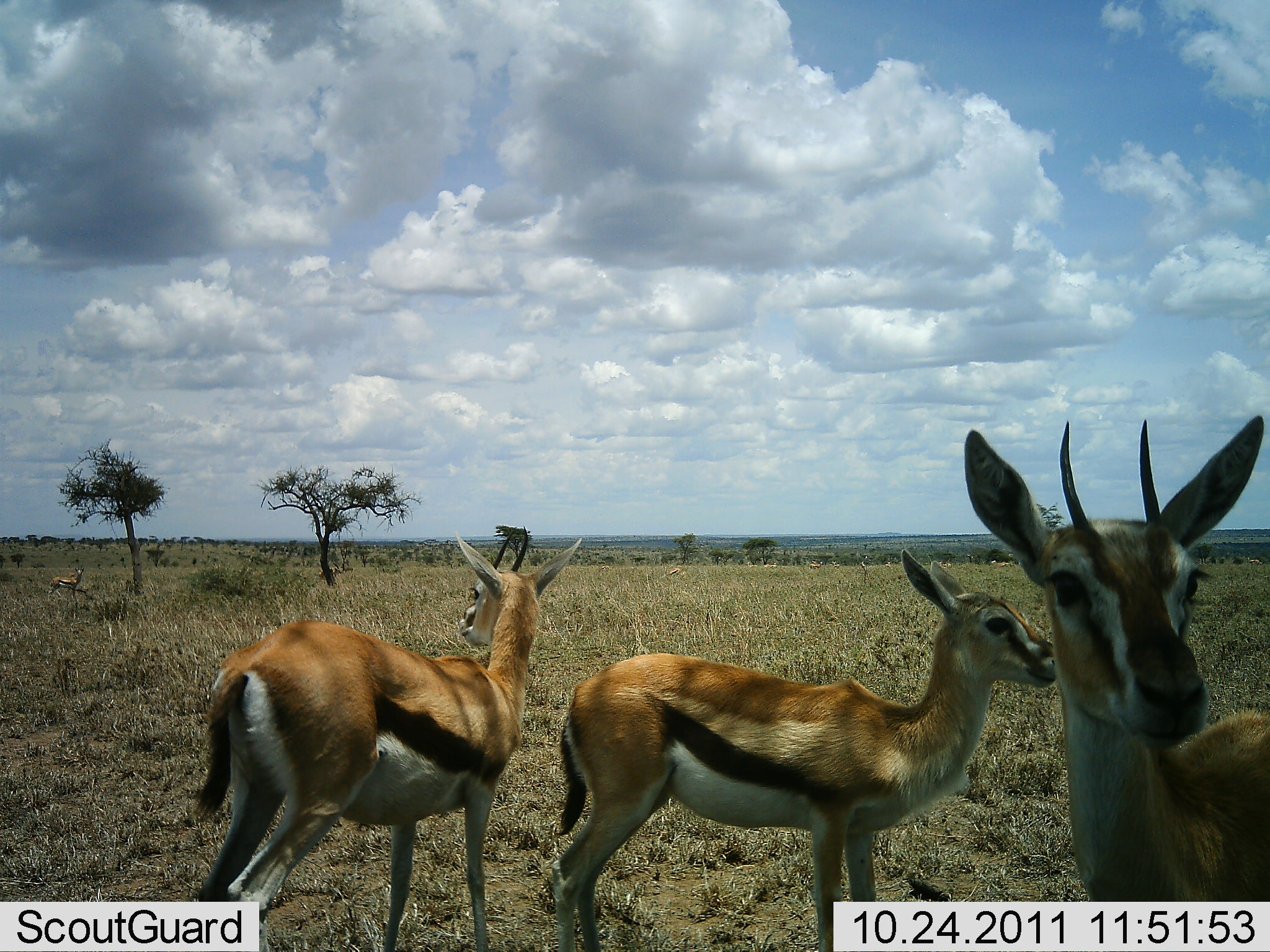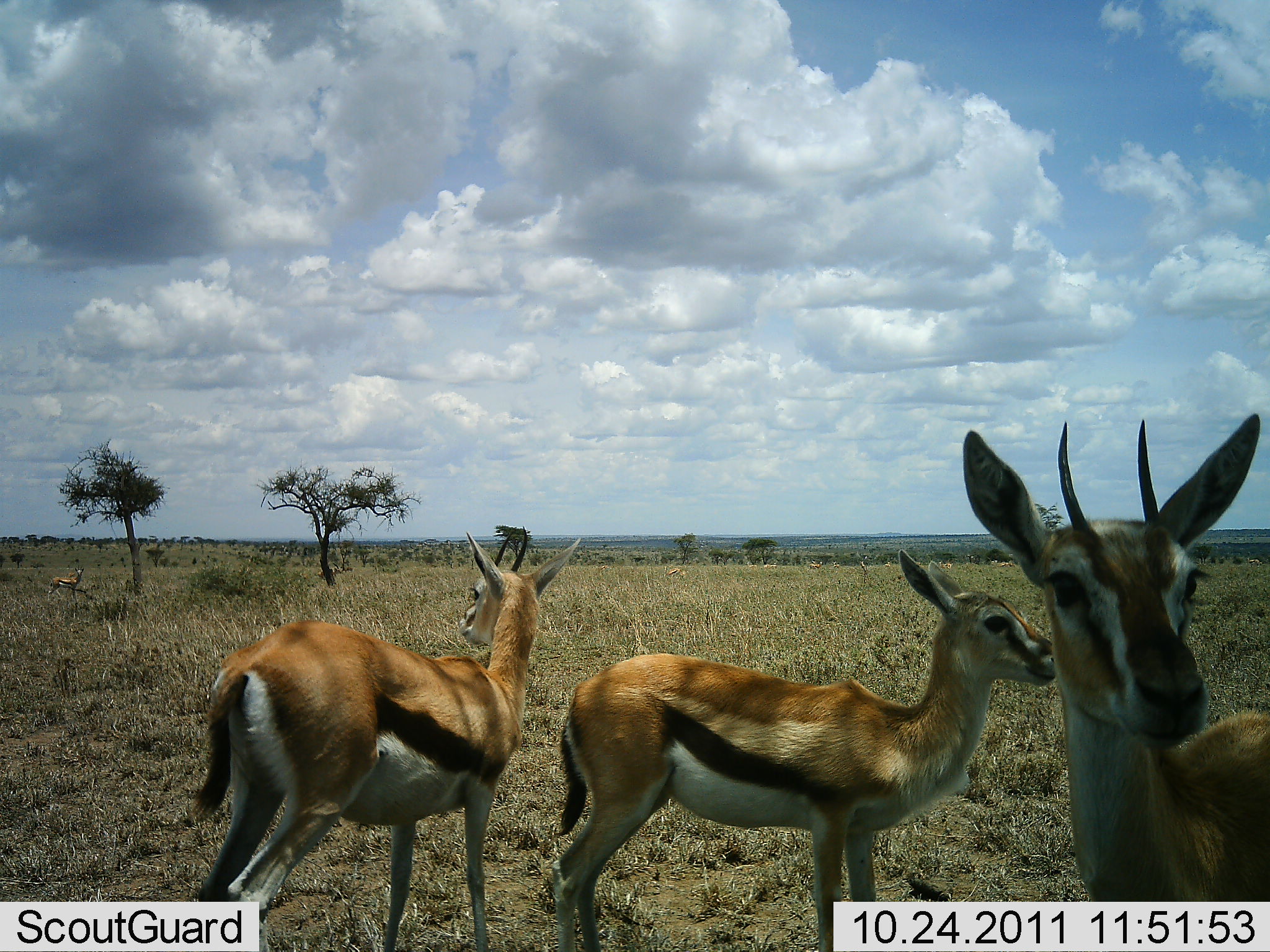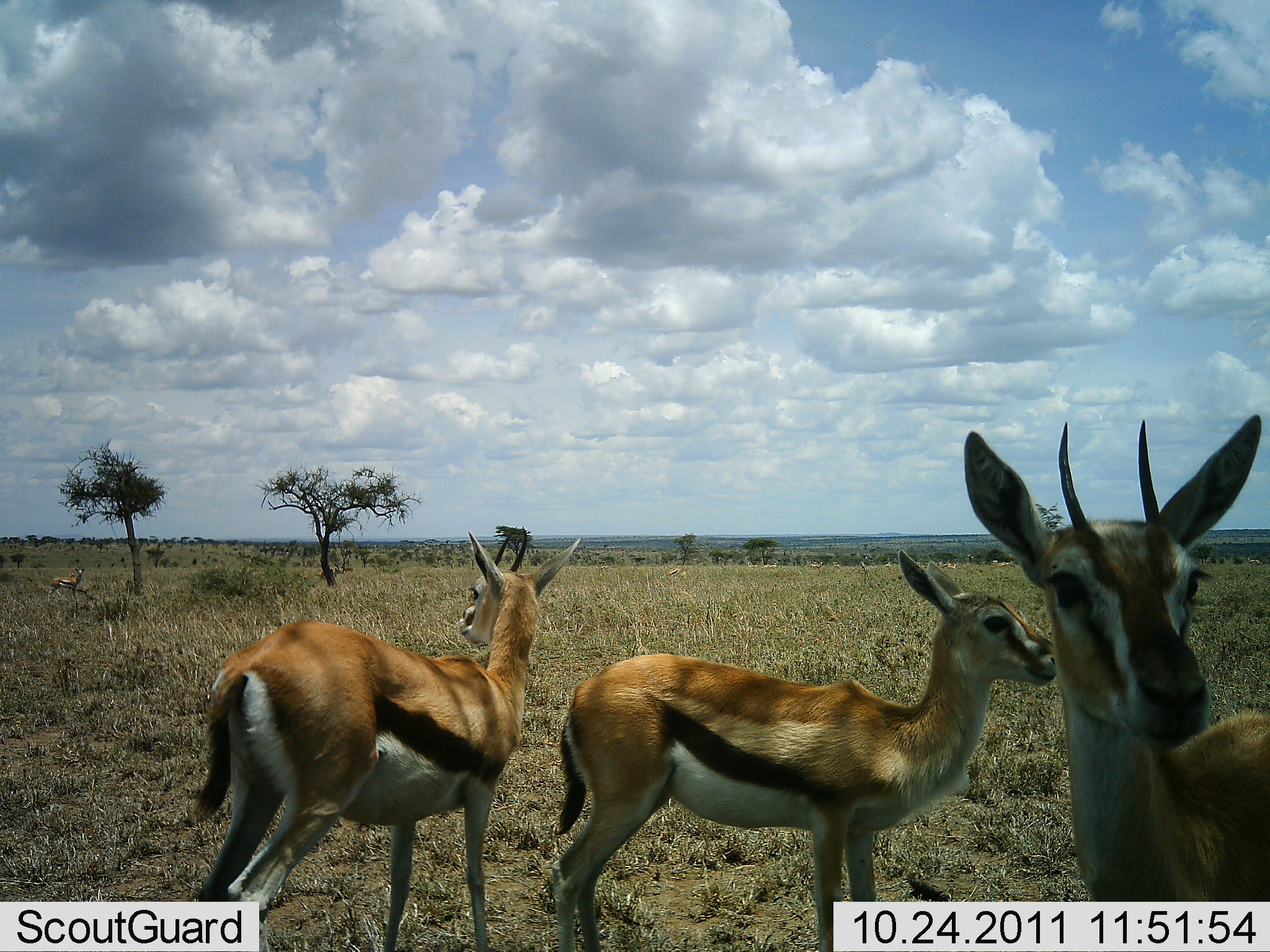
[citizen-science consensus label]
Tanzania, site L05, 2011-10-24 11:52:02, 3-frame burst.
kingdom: Animalia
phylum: Chordata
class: Mammalia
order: Artiodactyla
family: Bovidae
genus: Eudorcas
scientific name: Eudorcas thomsonii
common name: thomson's gazelle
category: gazellethomsons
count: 3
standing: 100%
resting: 6%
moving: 6%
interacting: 0%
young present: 6%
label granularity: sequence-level